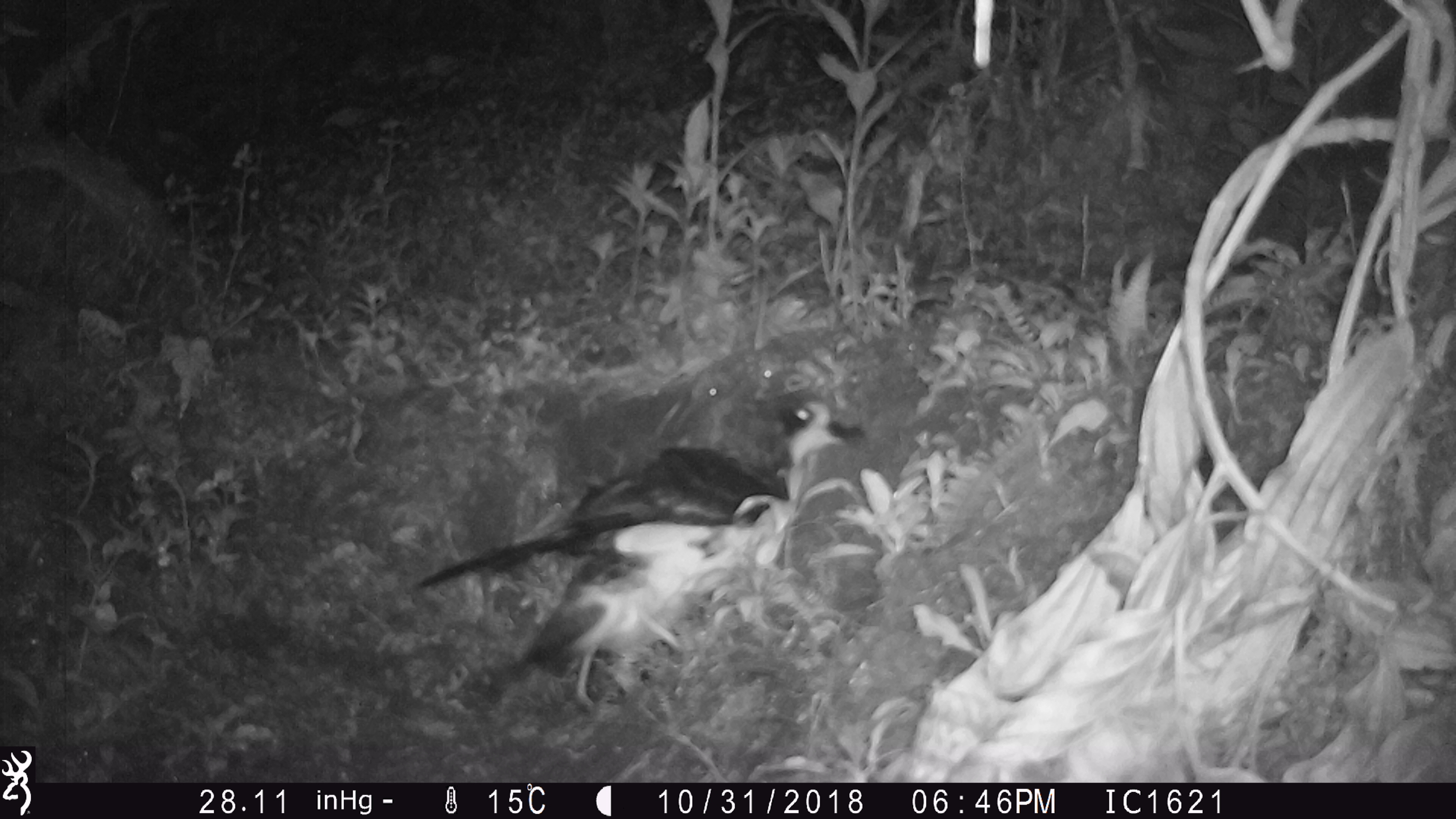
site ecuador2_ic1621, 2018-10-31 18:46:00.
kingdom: Animalia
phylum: Chordata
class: Aves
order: Procellariiformes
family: Procellariidae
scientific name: Procellariidae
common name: petrel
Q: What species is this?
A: Petrel (Procellariidae).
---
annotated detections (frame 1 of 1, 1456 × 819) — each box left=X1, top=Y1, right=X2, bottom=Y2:
petrel: left=406, top=384, right=872, bottom=725